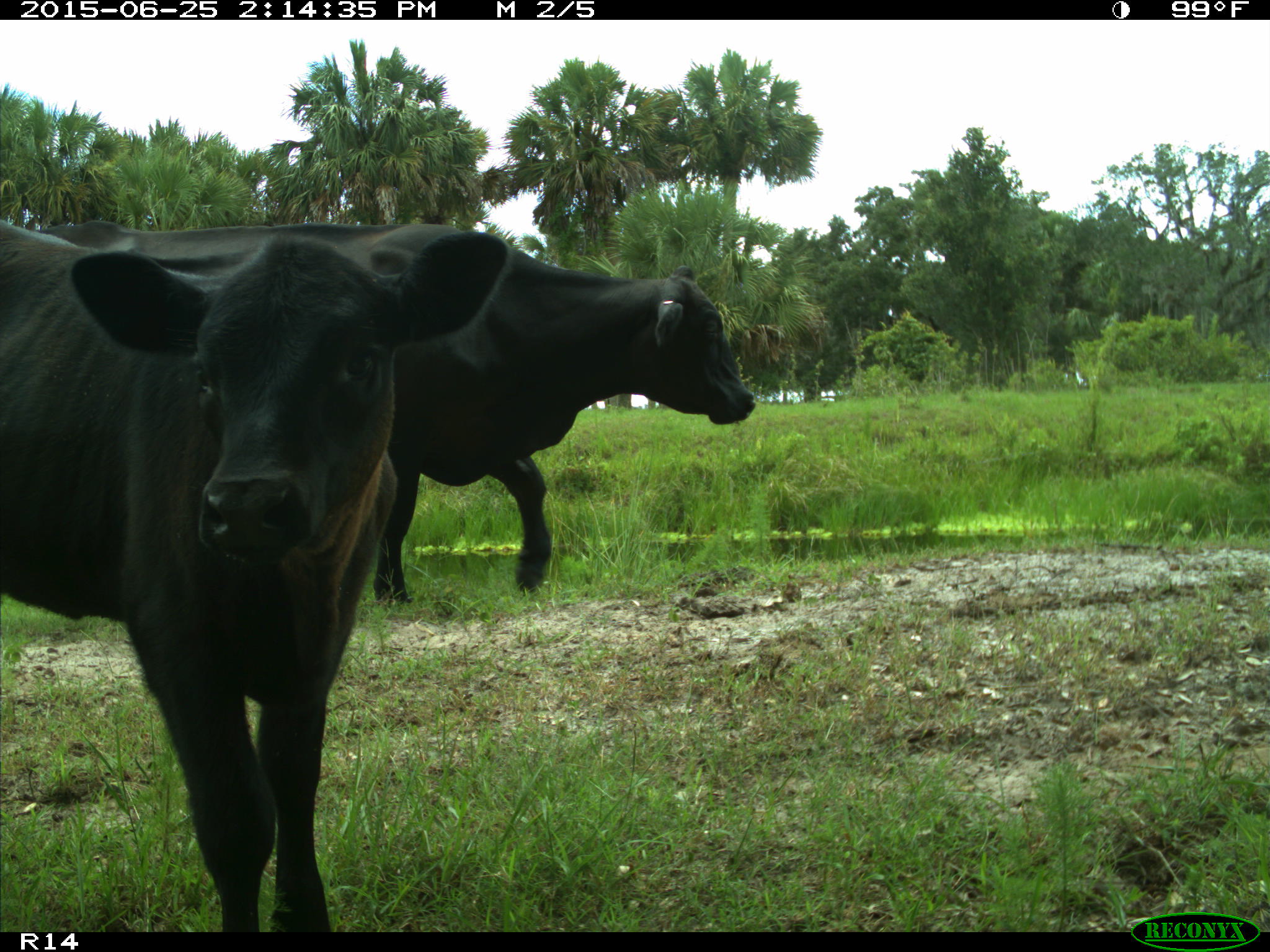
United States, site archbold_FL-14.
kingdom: Animalia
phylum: Chordata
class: Mammalia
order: Artiodactyla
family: Bovidae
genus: Bos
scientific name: Bos taurus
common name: domestic cow